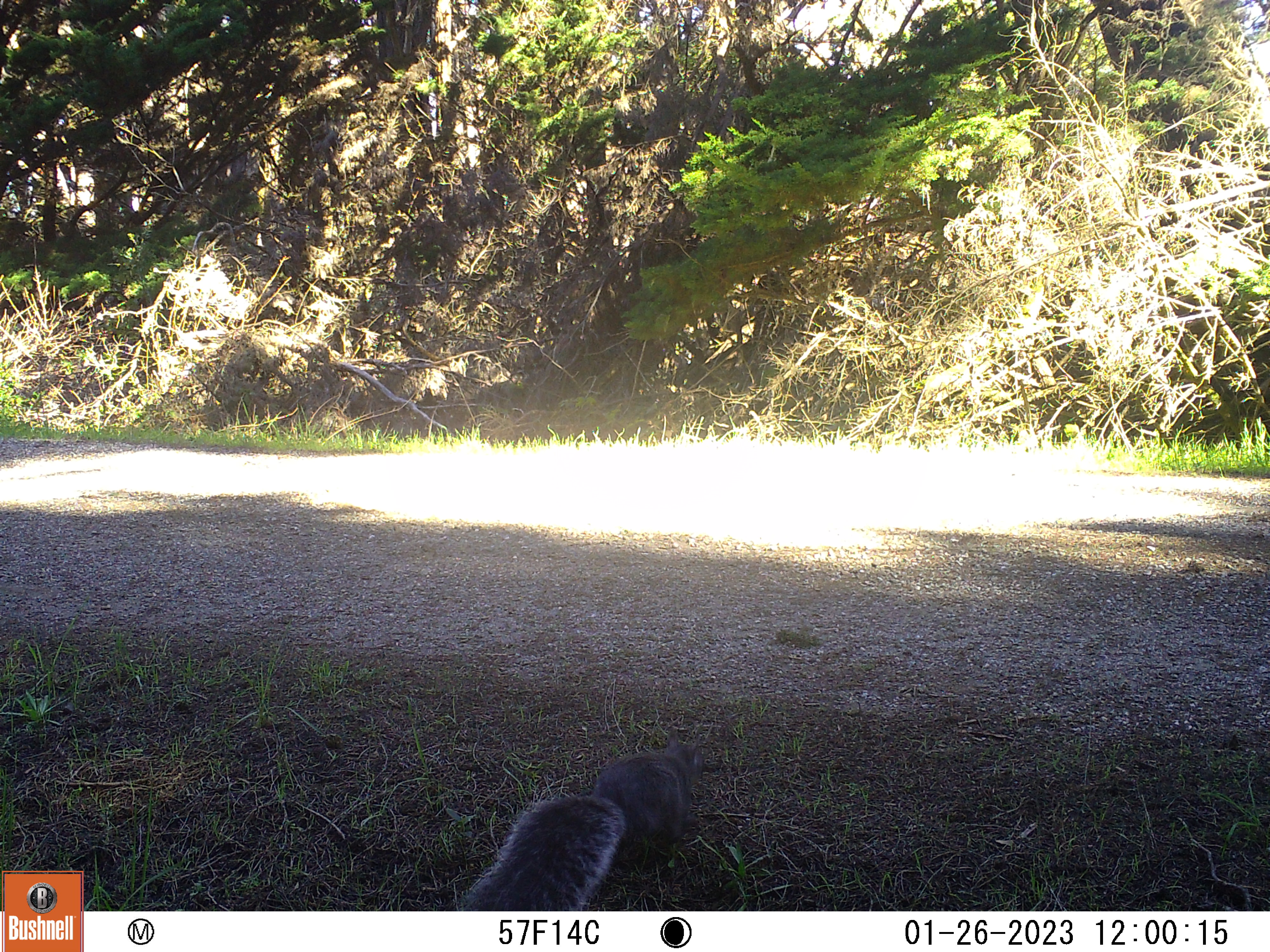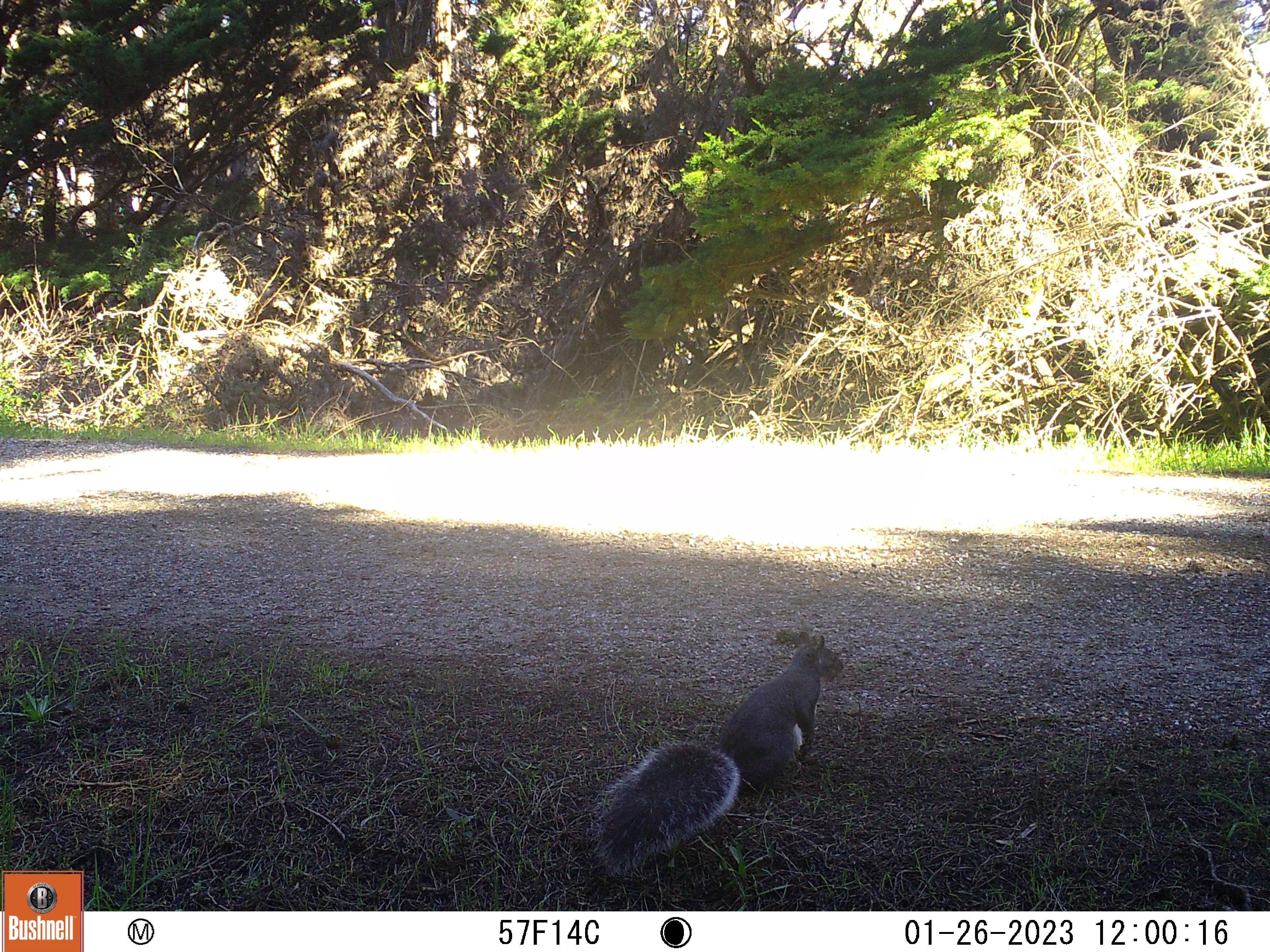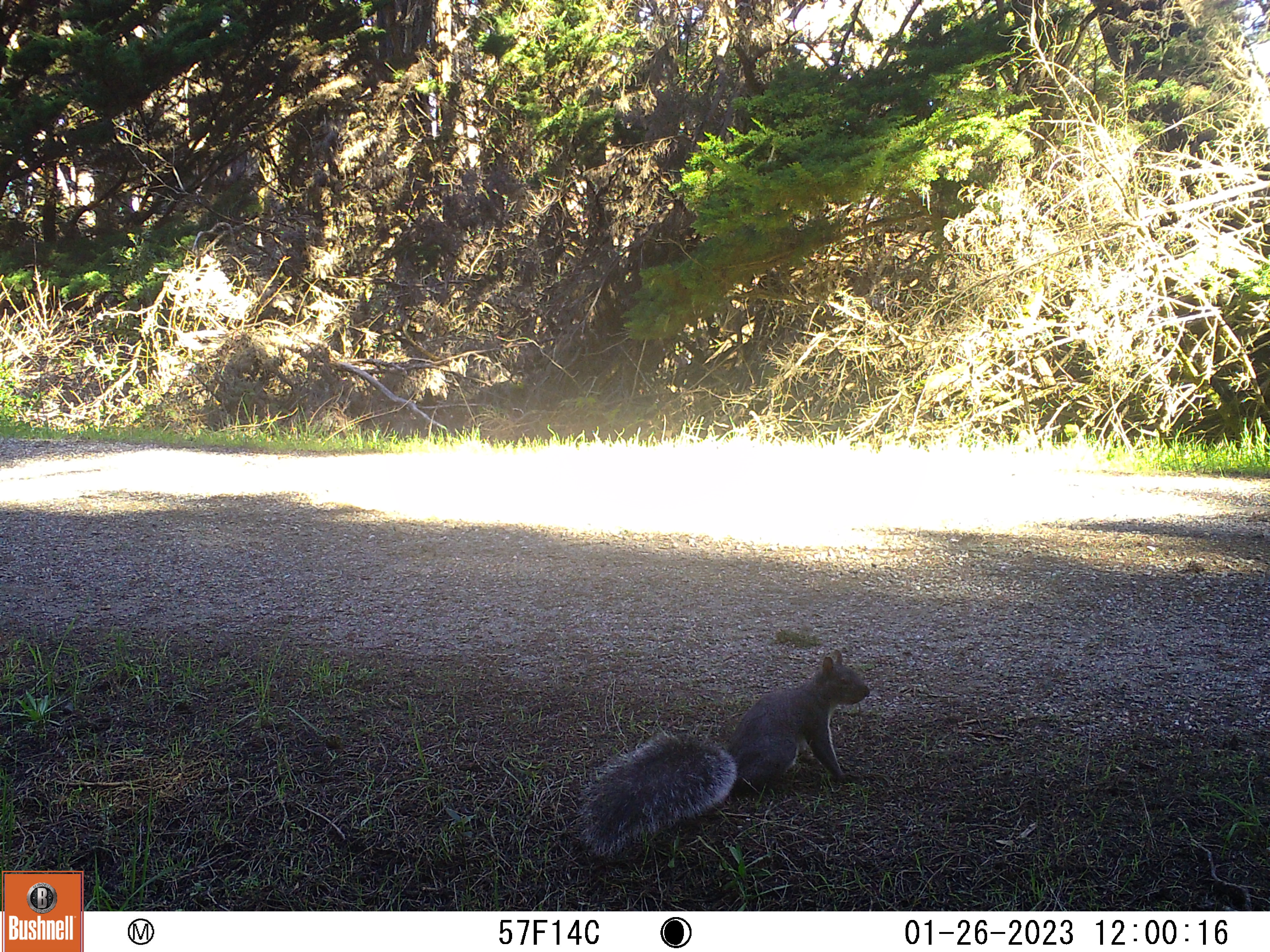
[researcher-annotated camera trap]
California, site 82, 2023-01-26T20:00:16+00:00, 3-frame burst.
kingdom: Animalia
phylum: Chordata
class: Mammalia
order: Rodentia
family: Sciuridae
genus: Sciurus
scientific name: Sciurus griseus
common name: western gray squirrel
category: western grey squirrel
Western grey squirrel (western gray squirrel) (Sciurus griseus).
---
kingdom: Animalia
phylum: Chordata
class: Mammalia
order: Rodentia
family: Sciuridae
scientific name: Sciuridae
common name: squirrel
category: unknown squirrel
Unknown squirrel (squirrel) (Sciuridae).